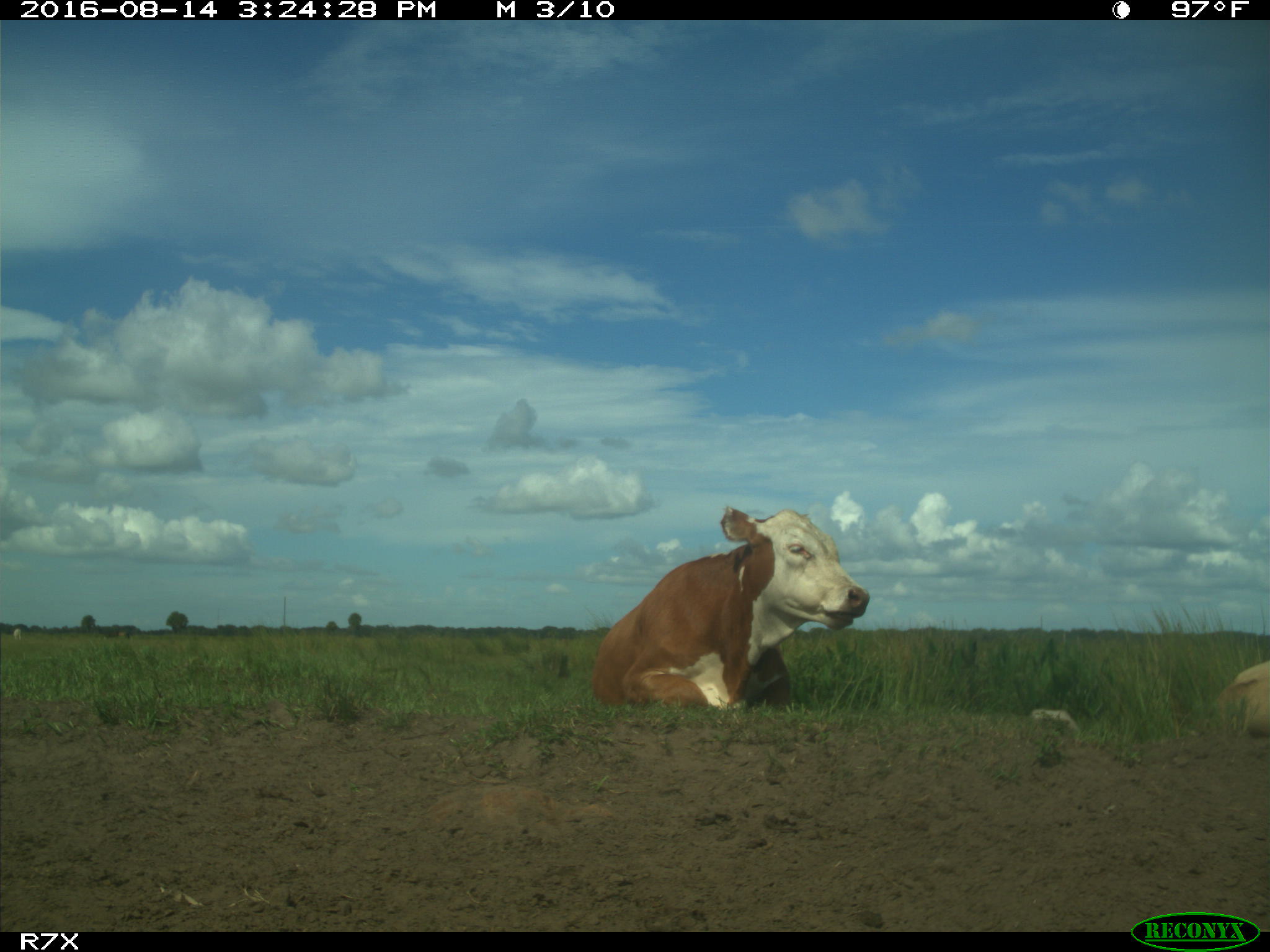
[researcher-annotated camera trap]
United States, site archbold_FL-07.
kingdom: Animalia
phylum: Chordata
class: Mammalia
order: Artiodactyla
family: Bovidae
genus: Bos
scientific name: Bos taurus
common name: domestic cow